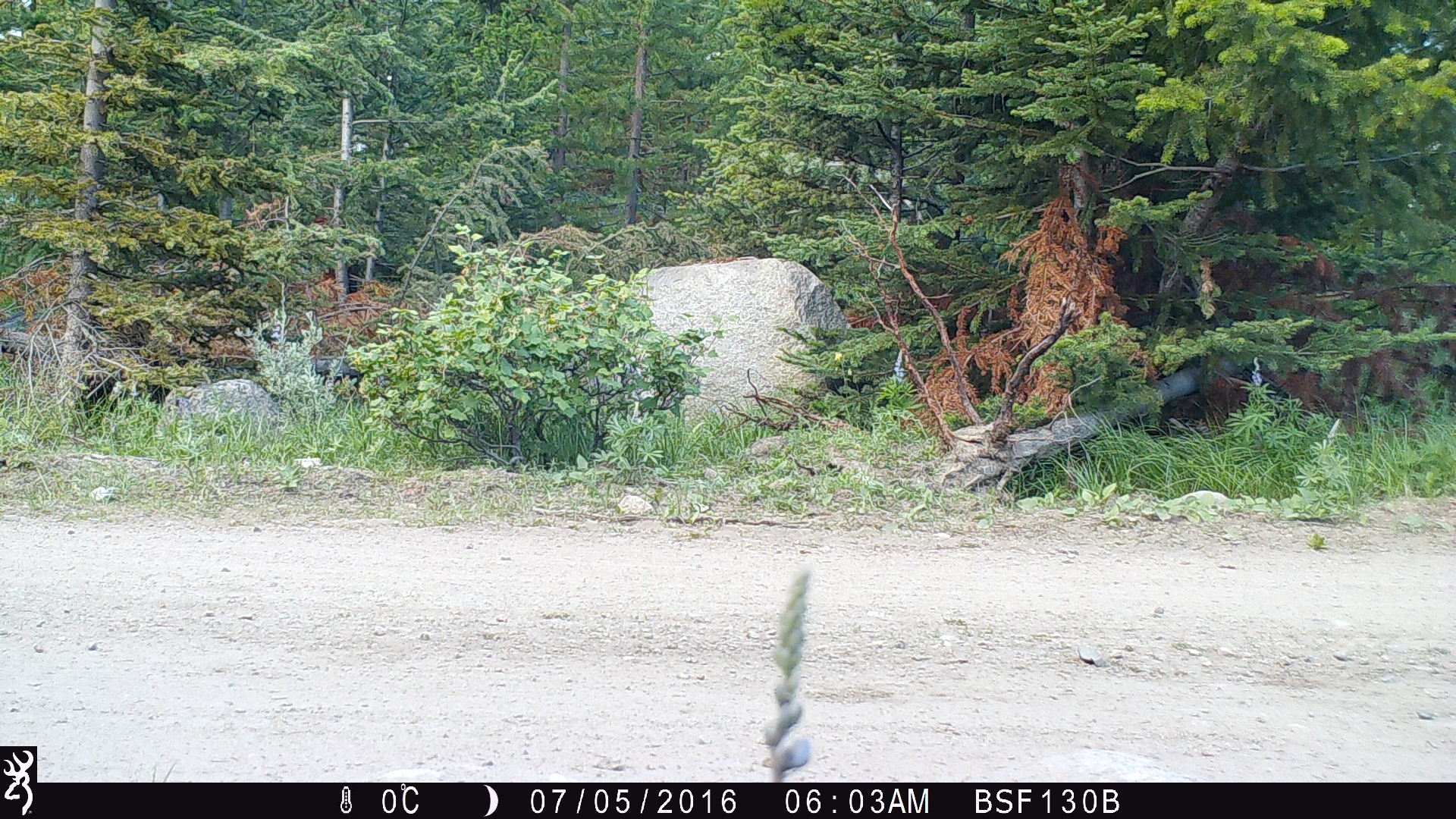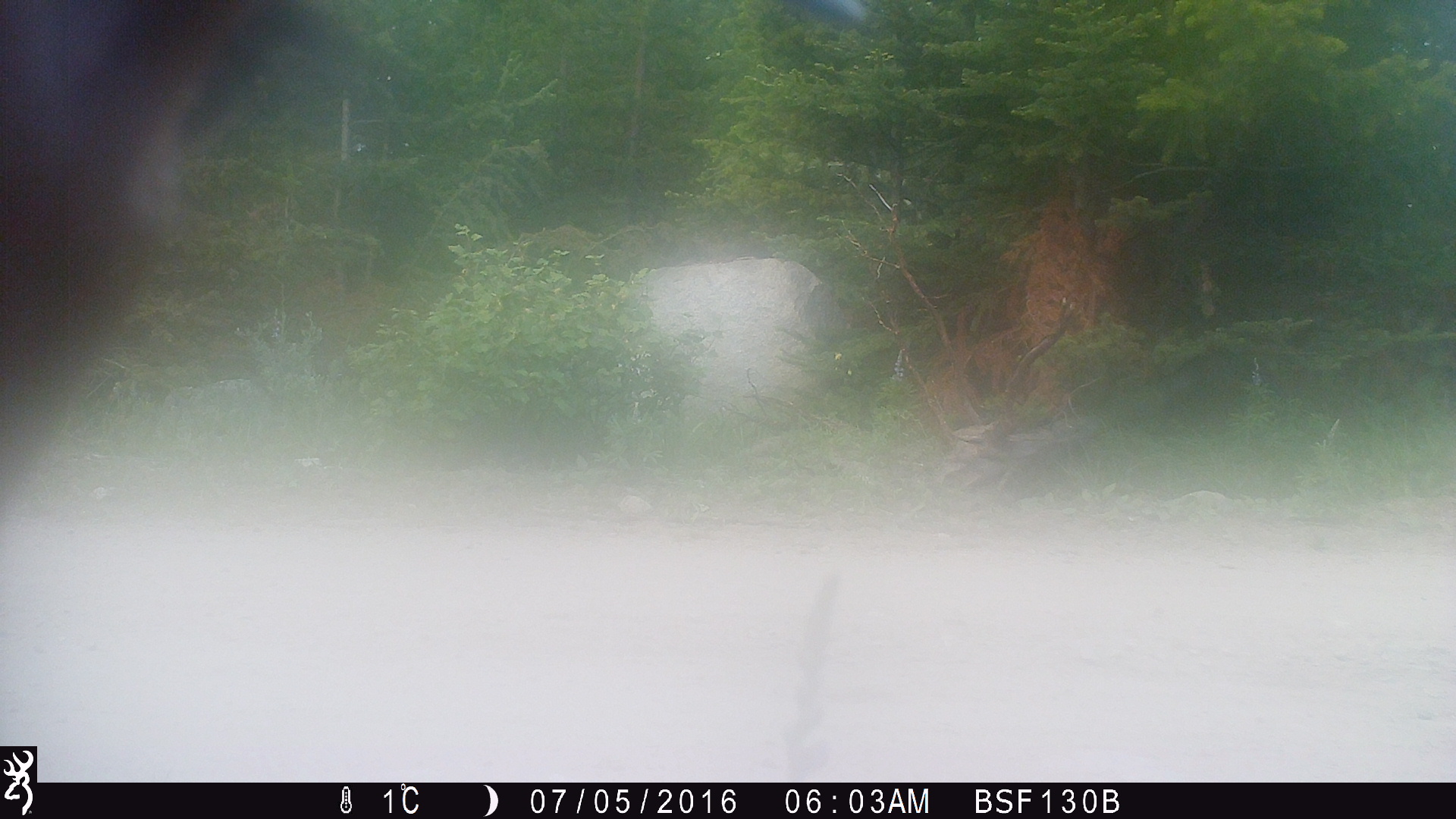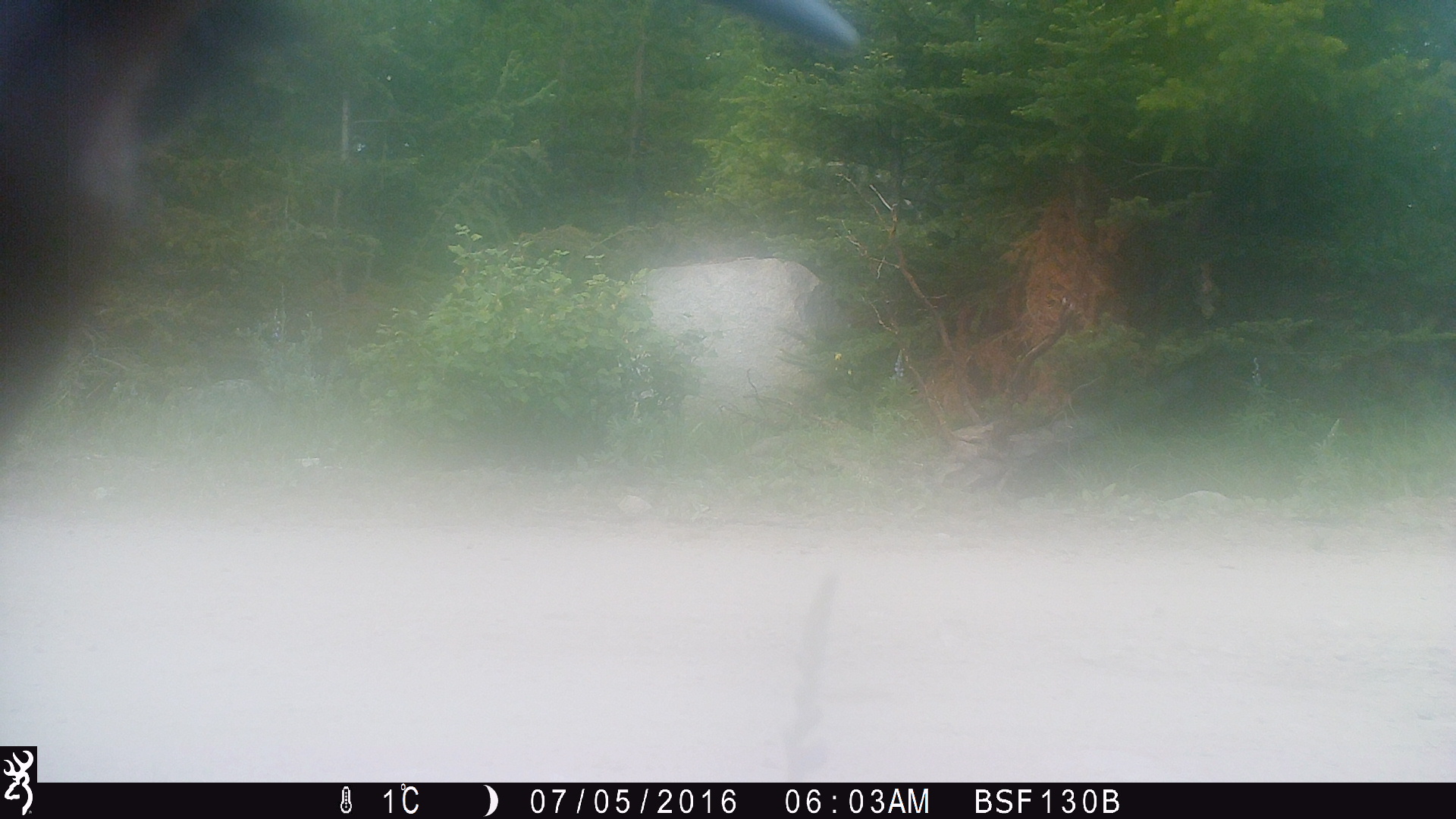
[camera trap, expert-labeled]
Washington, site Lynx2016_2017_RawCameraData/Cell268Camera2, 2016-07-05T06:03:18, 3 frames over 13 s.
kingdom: Animalia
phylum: Chordata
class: Mammalia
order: Artiodactyla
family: Bovidae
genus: Bos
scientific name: Bos taurus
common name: domestic cattle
Domestic cattle (Bos taurus). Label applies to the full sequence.